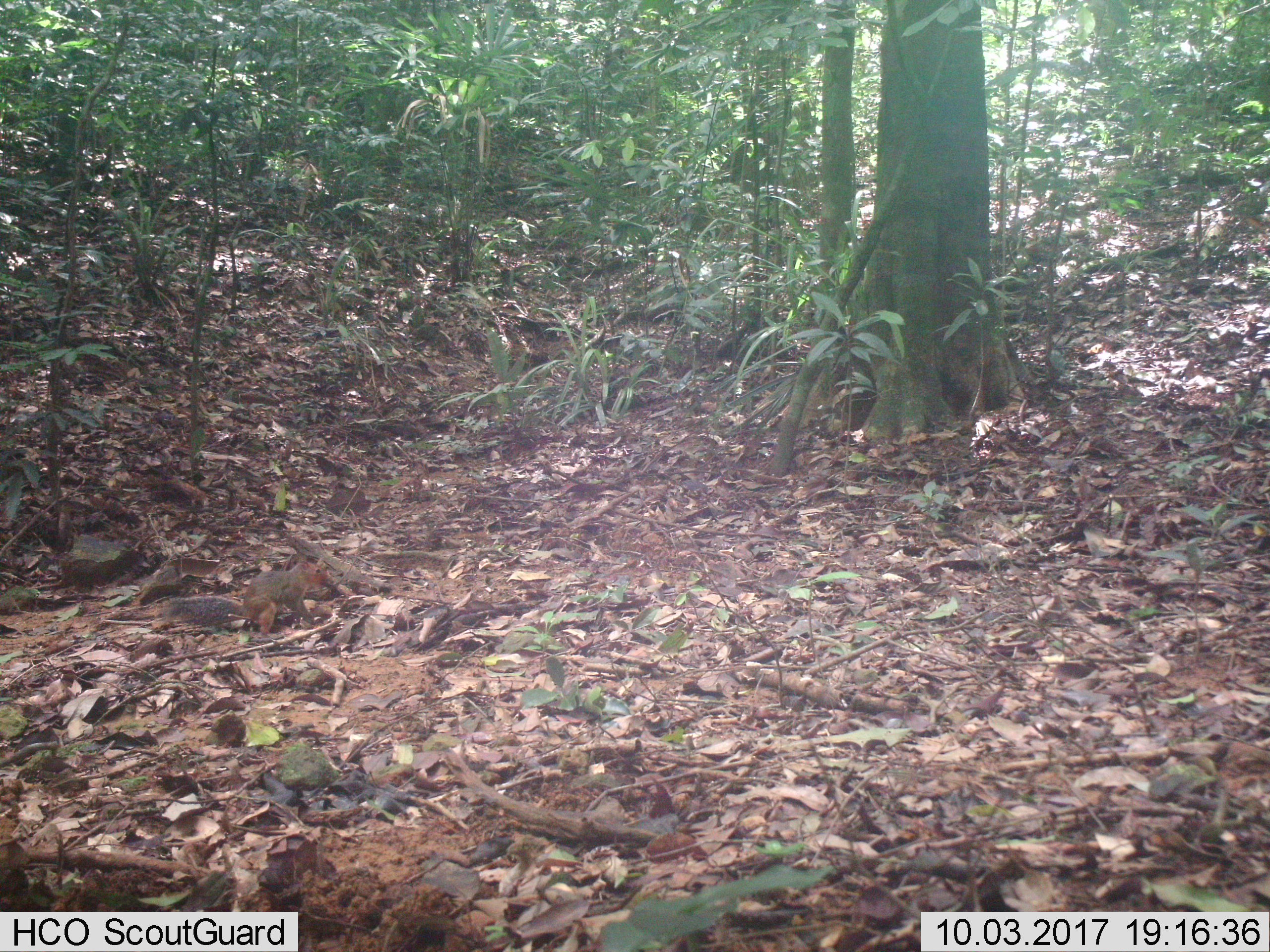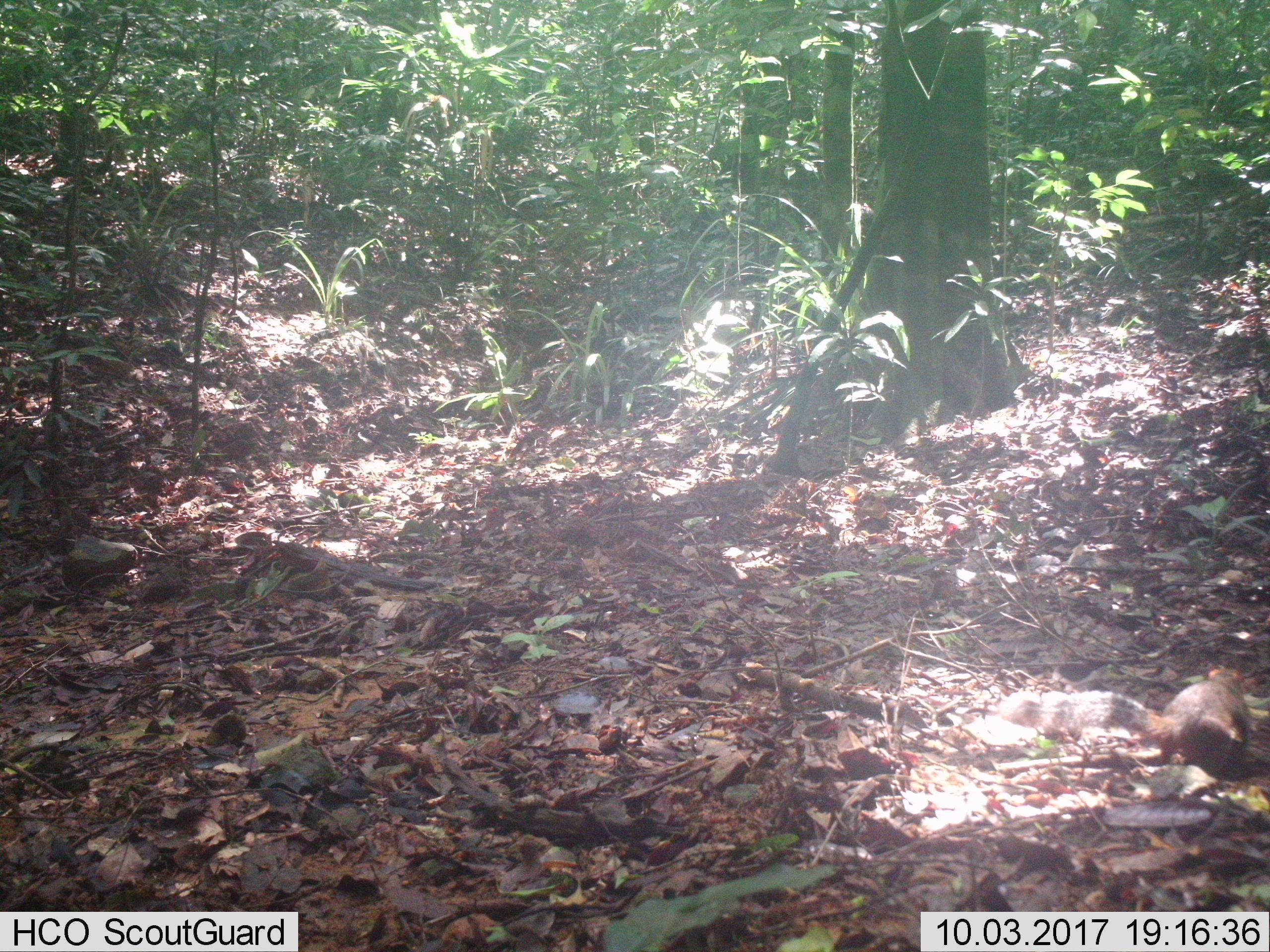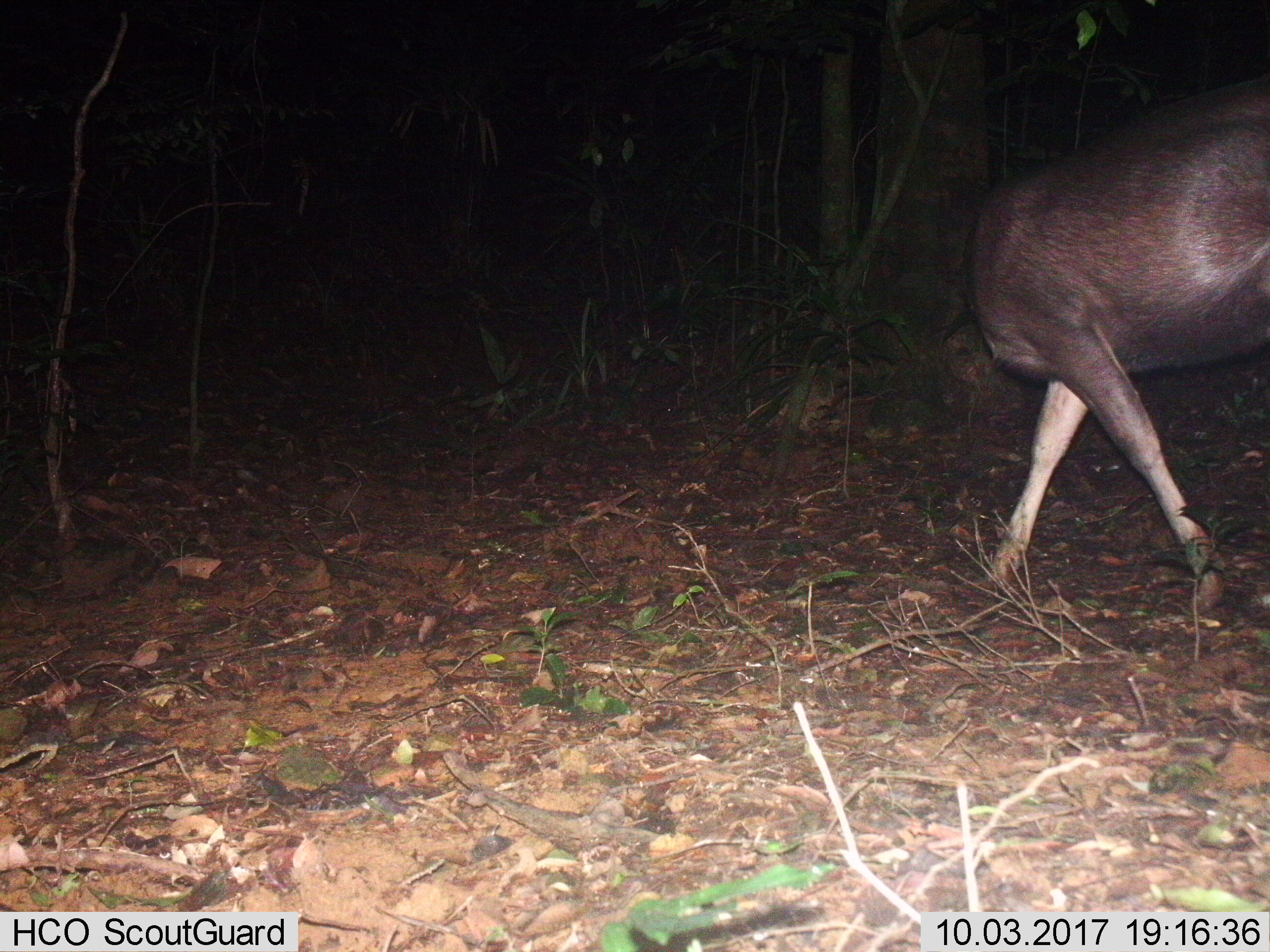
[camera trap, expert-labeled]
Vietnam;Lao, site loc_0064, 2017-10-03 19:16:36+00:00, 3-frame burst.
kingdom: Animalia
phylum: Chordata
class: Mammalia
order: Rodentia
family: Sciuridae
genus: Dremomys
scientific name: Dremomys rufigenis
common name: red-cheeked squirrel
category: red cheeked squirrel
Red cheeked squirrel (red-cheeked squirrel) (Dremomys rufigenis). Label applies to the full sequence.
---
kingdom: Animalia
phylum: Chordata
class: Aves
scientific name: Aves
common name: bird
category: unidentified bird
Unidentified bird (bird) (Aves). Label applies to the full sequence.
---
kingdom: Animalia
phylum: Chordata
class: Aves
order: Galliformes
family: Phasianidae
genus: Lophura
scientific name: Lophura nycthemera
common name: silver pheasant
Silver pheasant (Lophura nycthemera). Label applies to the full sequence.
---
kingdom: Animalia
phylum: Chordata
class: Mammalia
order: Artiodactyla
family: Cervidae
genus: Rusa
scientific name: Rusa unicolor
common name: sambar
Sambar (Rusa unicolor). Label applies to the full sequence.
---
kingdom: Animalia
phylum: Chordata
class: Mammalia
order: Rodentia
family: Muridae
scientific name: Muridae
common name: old-world mice and rats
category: unidentified murid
Unidentified murid (old-world mice and rats) (Muridae). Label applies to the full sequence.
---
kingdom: Animalia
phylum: Chordata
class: Mammalia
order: Artiodactyla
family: Cervidae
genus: Muntiacus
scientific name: Muntiacus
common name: muntjacs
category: unidentified muntjac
Unidentified muntjac (muntjacs) (Muntiacus). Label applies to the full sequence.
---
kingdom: Animalia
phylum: Chordata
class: Mammalia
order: Primates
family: Cercopithecidae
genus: Macaca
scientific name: Macaca nemestrina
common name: pig-tailed macaque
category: pig tailed macaque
Pig tailed macaque (pig-tailed macaque) (Macaca nemestrina). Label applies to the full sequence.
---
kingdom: Animalia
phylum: Chordata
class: Mammalia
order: Carnivora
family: Herpestidae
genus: Urva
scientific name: Urva urva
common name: crab-eating mongoose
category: crab eating mongoose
Crab eating mongoose (crab-eating mongoose) (Urva urva). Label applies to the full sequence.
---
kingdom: Animalia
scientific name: Animalia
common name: animal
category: unidentified animal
Unidentified animal (animal) (Animalia). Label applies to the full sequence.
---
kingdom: Animalia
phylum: Chordata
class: Mammalia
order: Artiodactyla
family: Suidae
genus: Sus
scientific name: Sus scrofa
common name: eurasian wild pig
Eurasian wild pig (Sus scrofa). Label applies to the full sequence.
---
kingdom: Animalia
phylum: Chordata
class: Mammalia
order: Artiodactyla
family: Cervidae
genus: Muntiacus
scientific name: Muntiacus vuquangensis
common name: large-antlered muntjac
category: large antlered muntjac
Large antlered muntjac (large-antlered muntjac) (Muntiacus vuquangensis). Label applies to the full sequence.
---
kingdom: Animalia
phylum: Chordata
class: Aves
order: Galliformes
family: Phasianidae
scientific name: Phasianidae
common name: partridge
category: unidentified partridge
Unidentified partridge (partridge) (Phasianidae). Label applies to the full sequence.